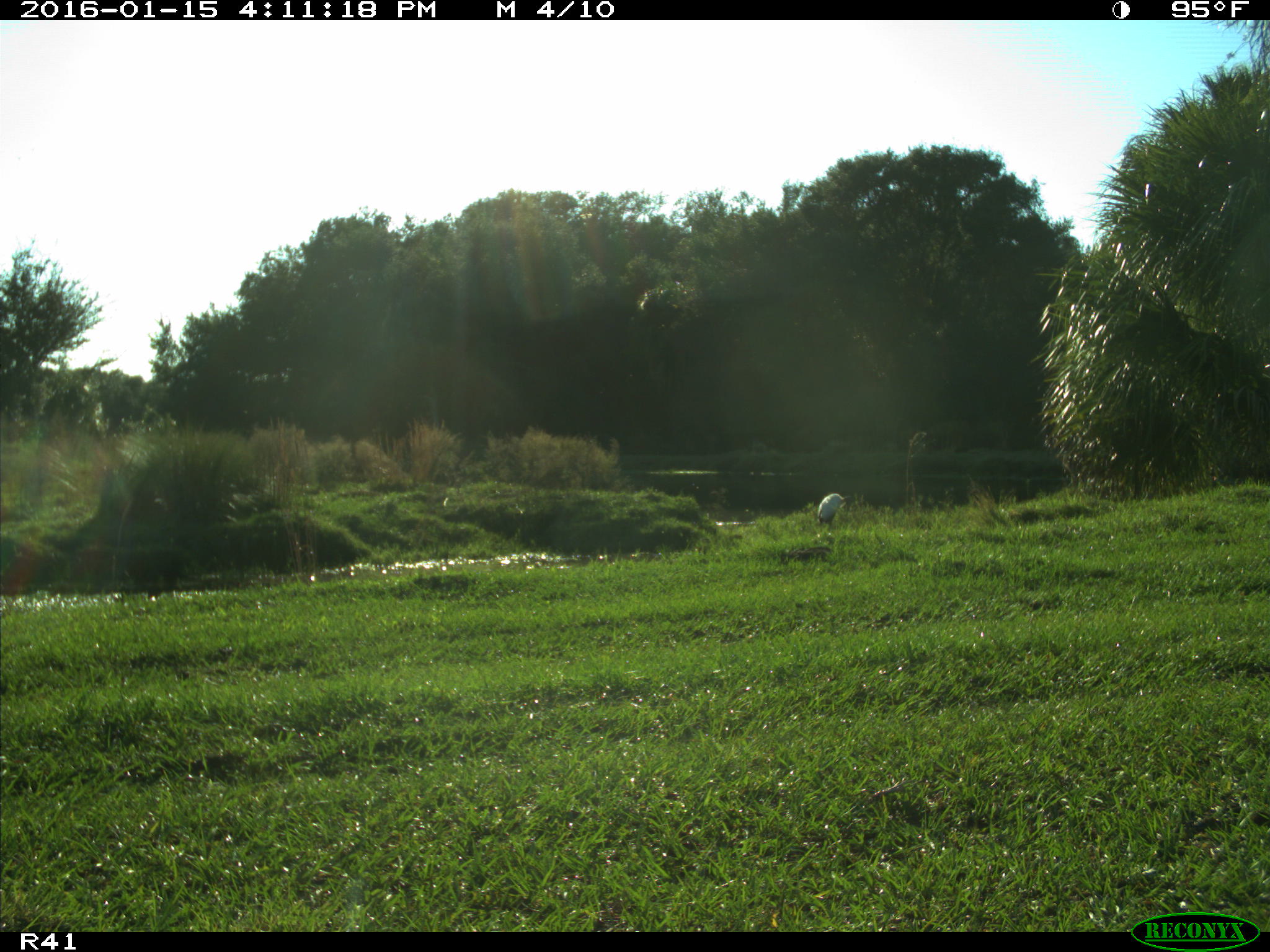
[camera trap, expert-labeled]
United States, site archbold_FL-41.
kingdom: Animalia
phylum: Chordata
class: Aves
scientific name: Aves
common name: birds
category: unidentified bird